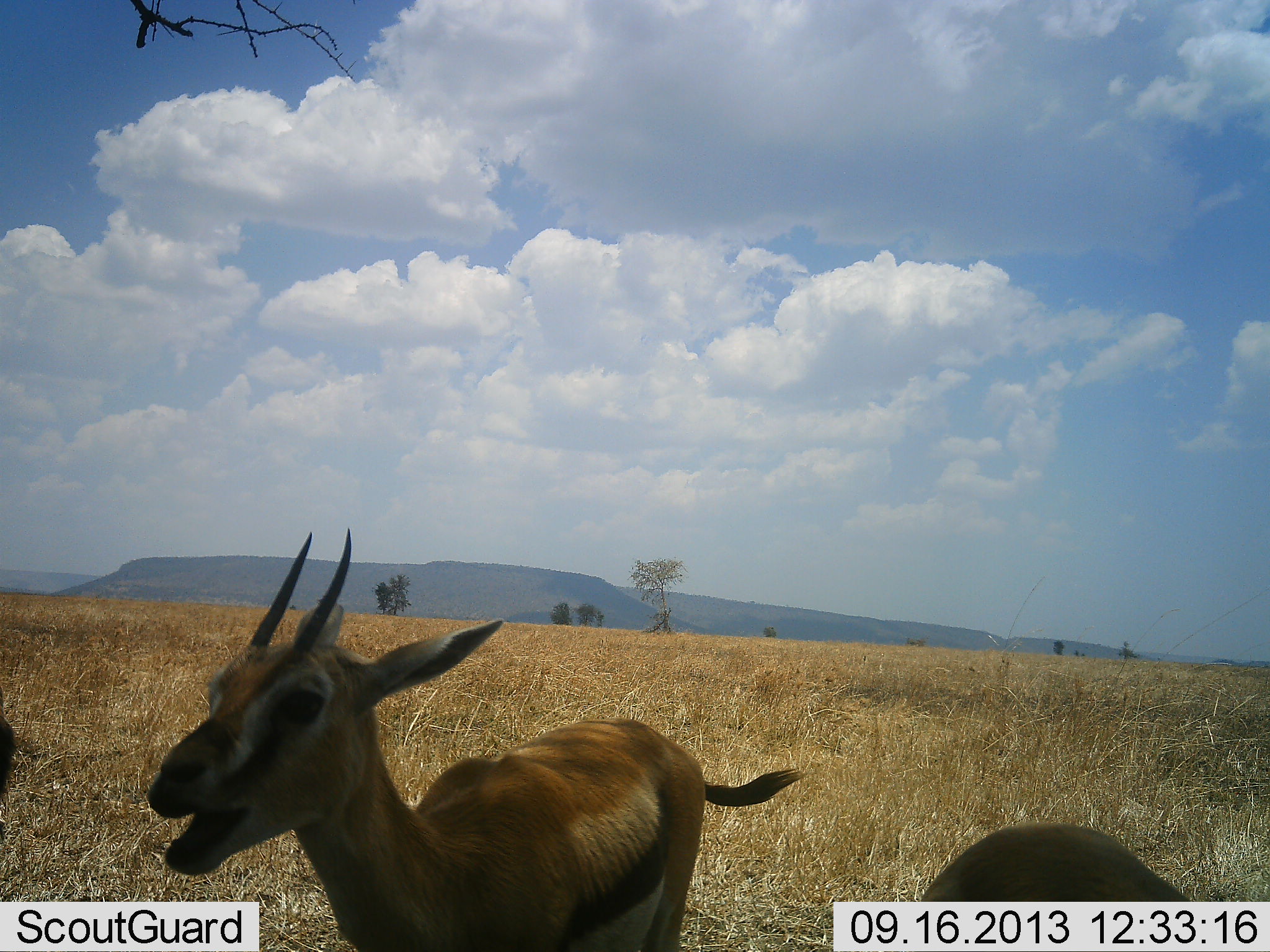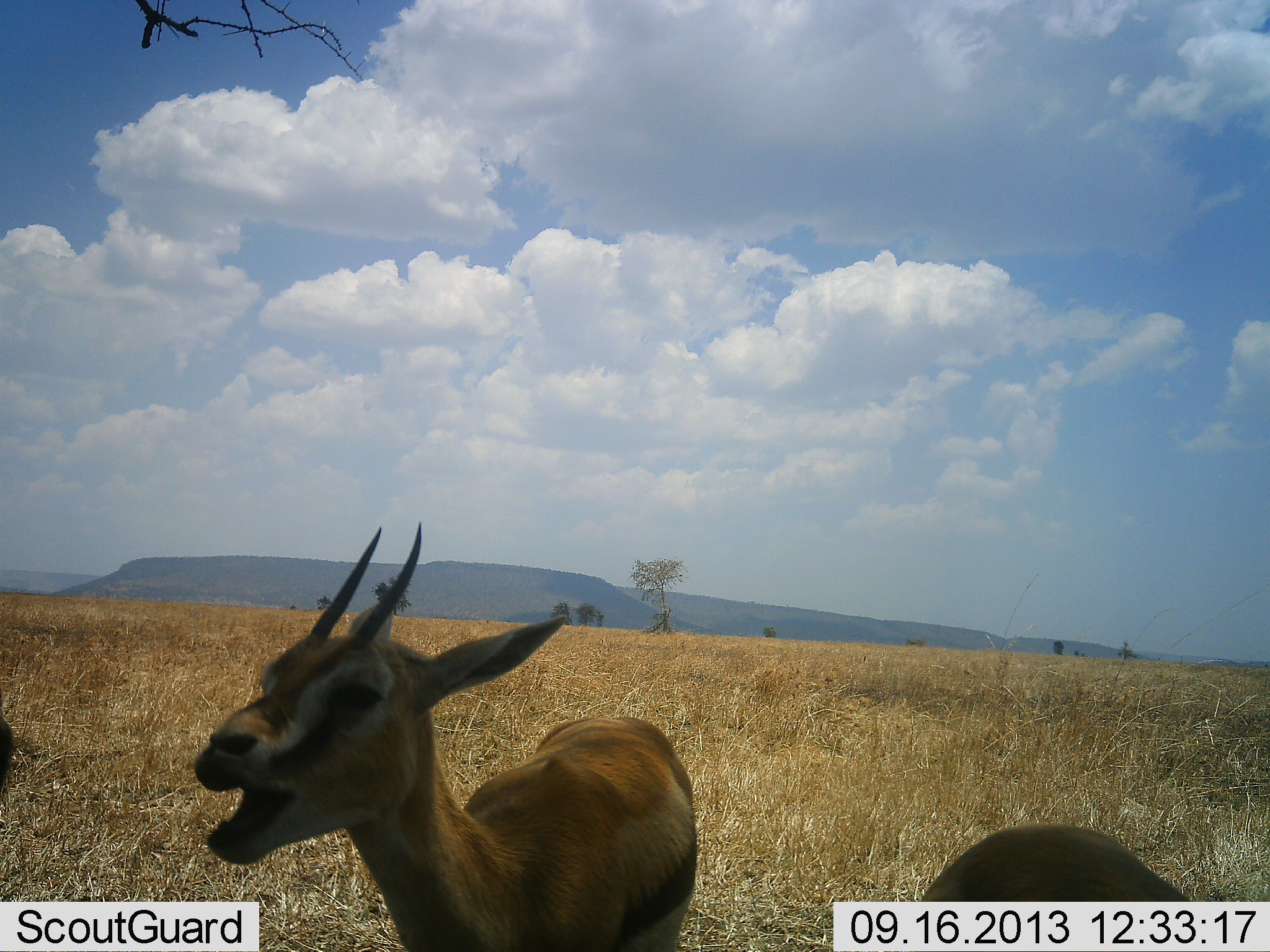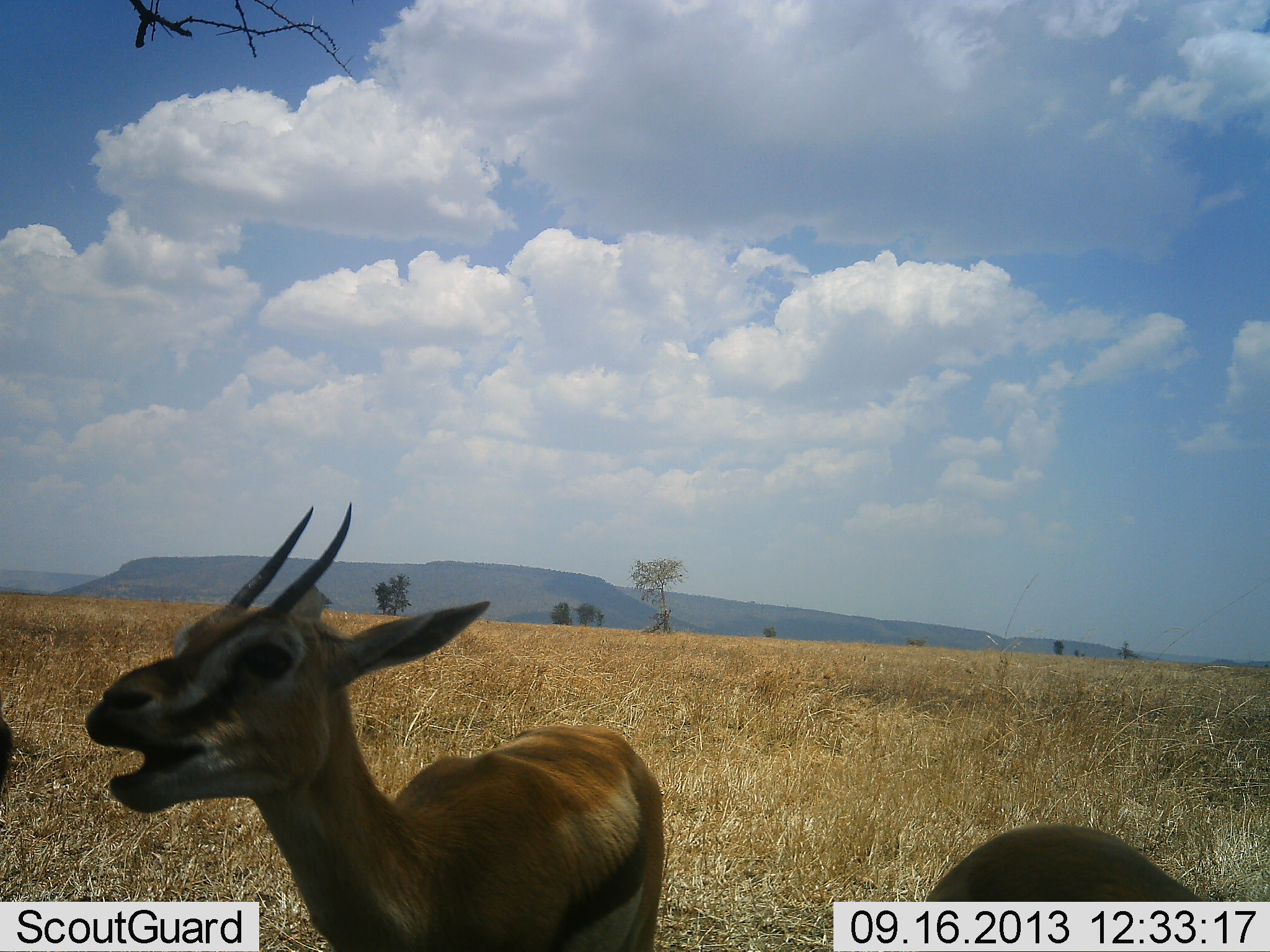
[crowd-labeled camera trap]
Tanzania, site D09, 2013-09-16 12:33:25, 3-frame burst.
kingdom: Animalia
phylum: Chordata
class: Mammalia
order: Artiodactyla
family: Bovidae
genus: Eudorcas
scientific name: Eudorcas thomsonii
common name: thomson's gazelle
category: gazellethomsons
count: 2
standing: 93%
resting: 0%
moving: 36%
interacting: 0%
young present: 0%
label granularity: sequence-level